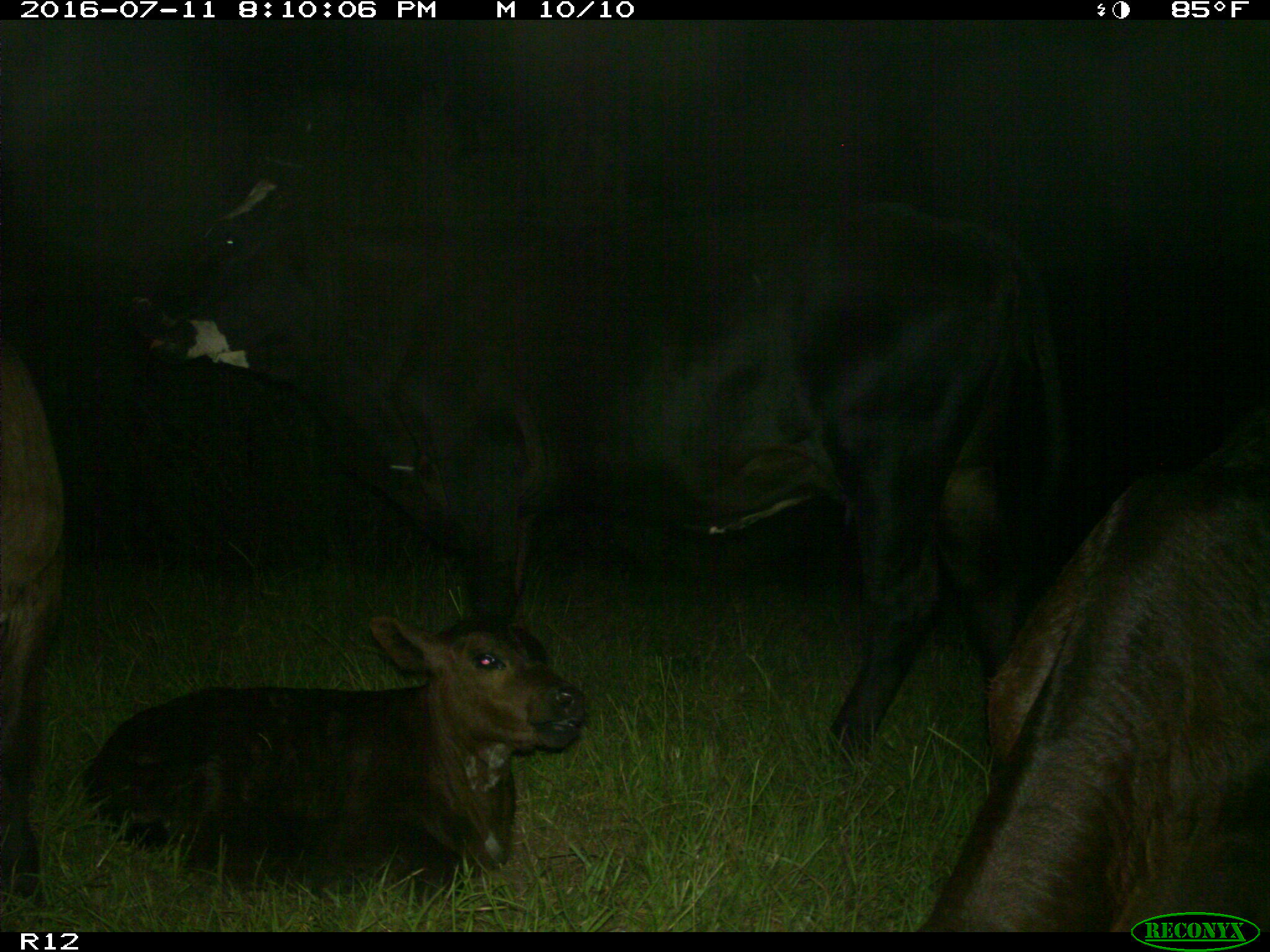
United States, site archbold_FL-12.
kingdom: Animalia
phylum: Chordata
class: Mammalia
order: Artiodactyla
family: Bovidae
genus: Bos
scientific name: Bos taurus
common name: domestic cow